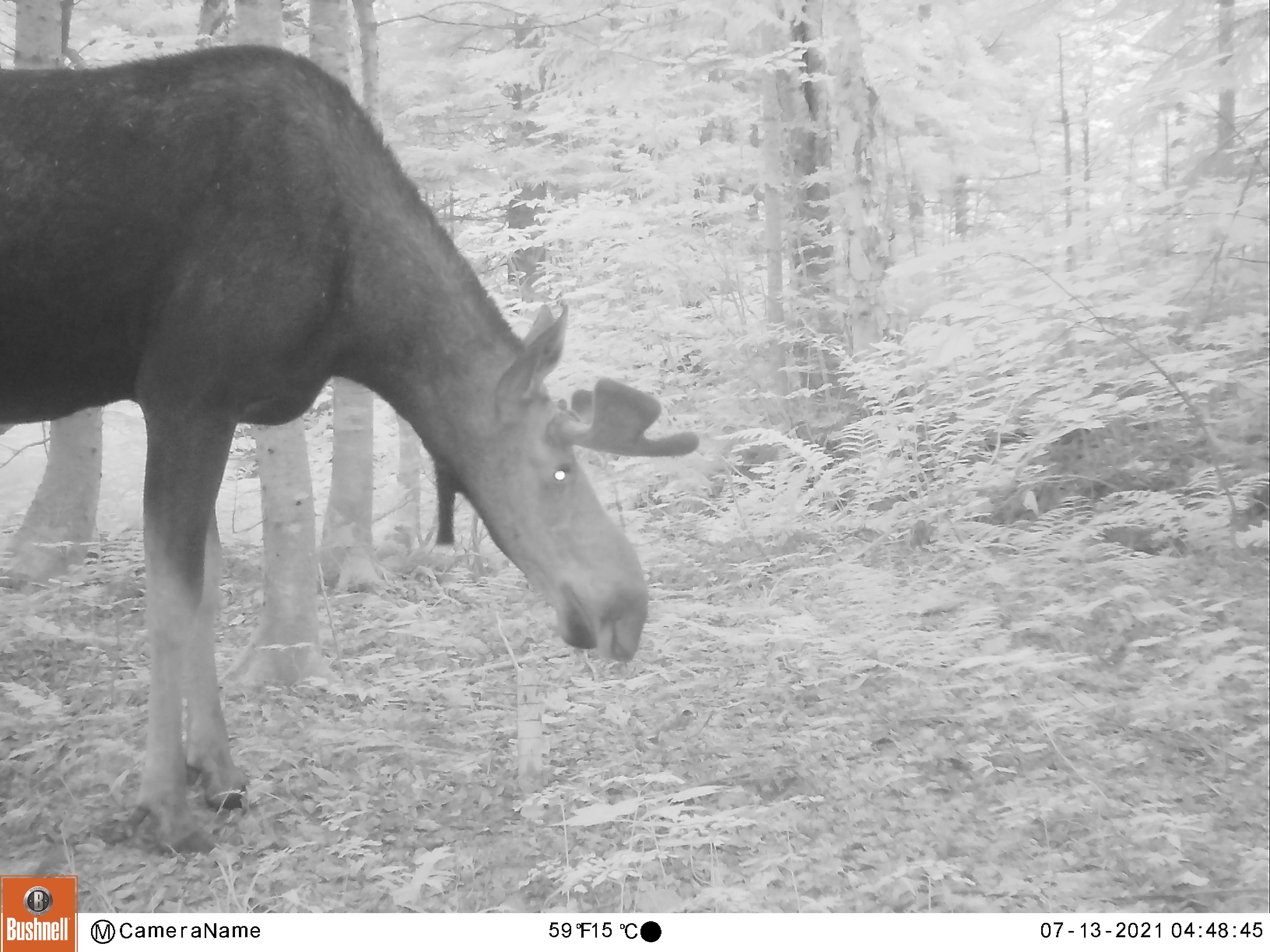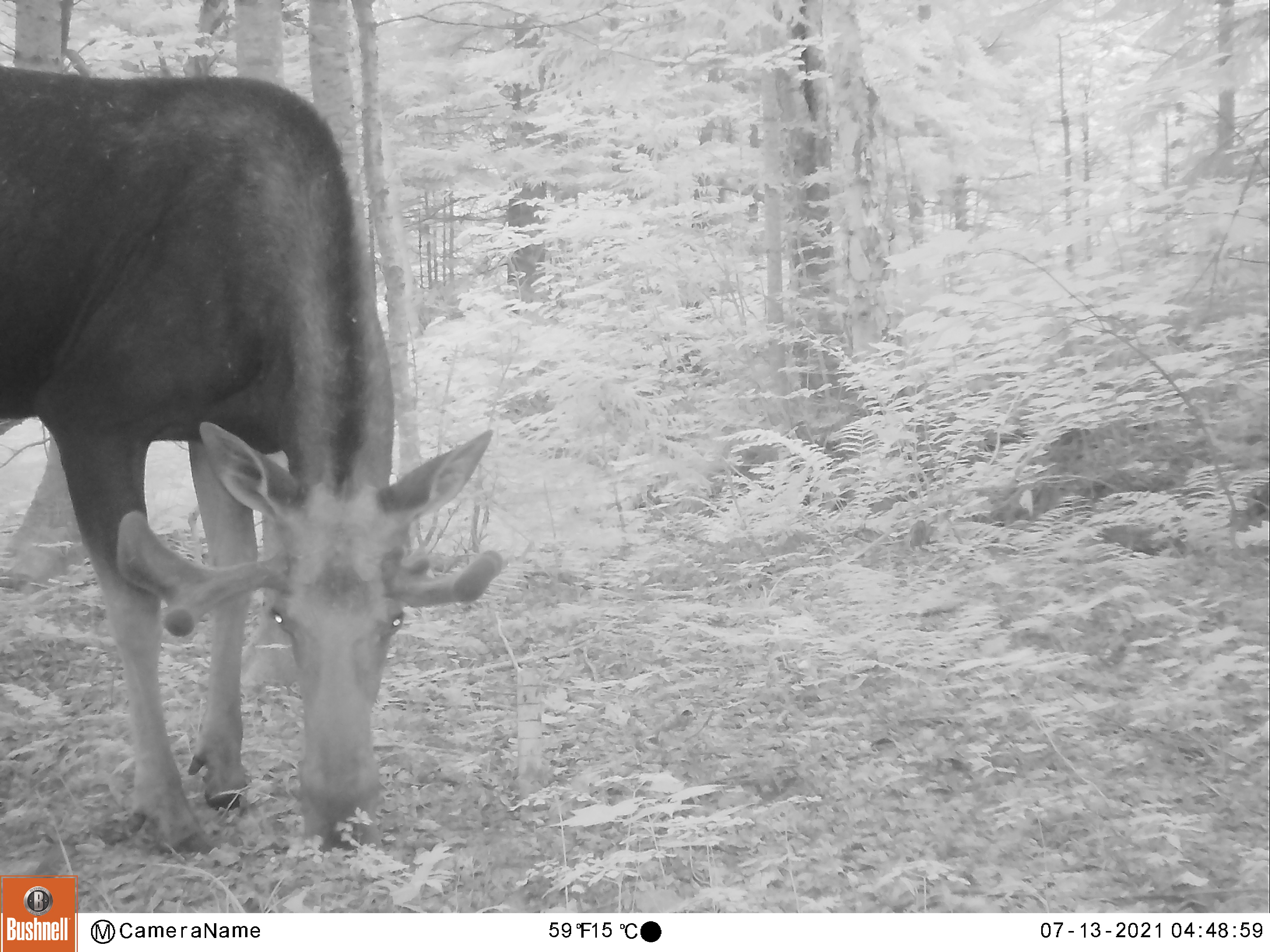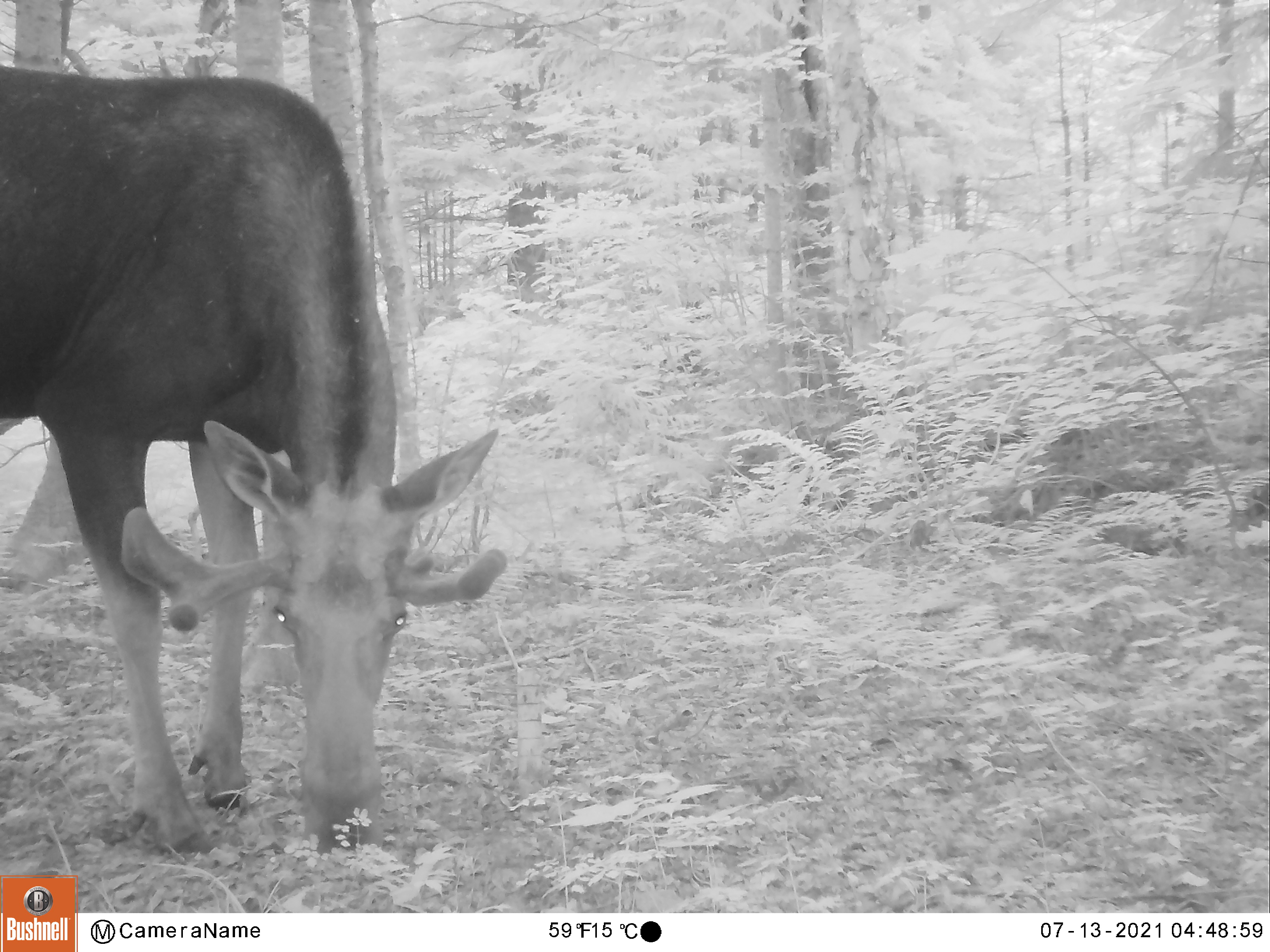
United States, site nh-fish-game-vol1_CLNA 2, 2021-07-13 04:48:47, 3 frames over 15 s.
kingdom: Animalia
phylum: Chordata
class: Mammalia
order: Artiodactyla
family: Cervidae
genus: Alces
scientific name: Alces alces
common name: moose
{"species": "moose (Alces alces)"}